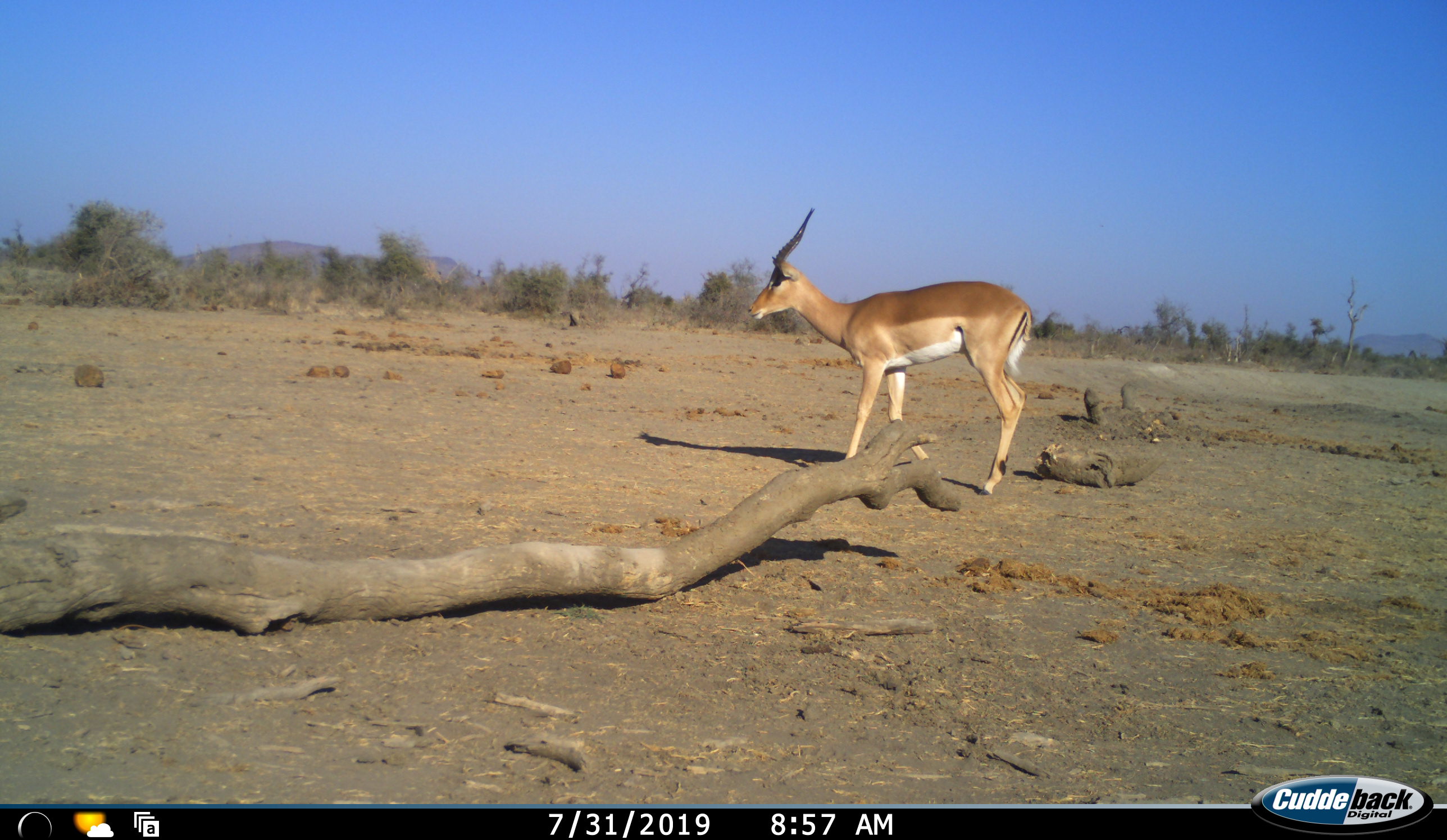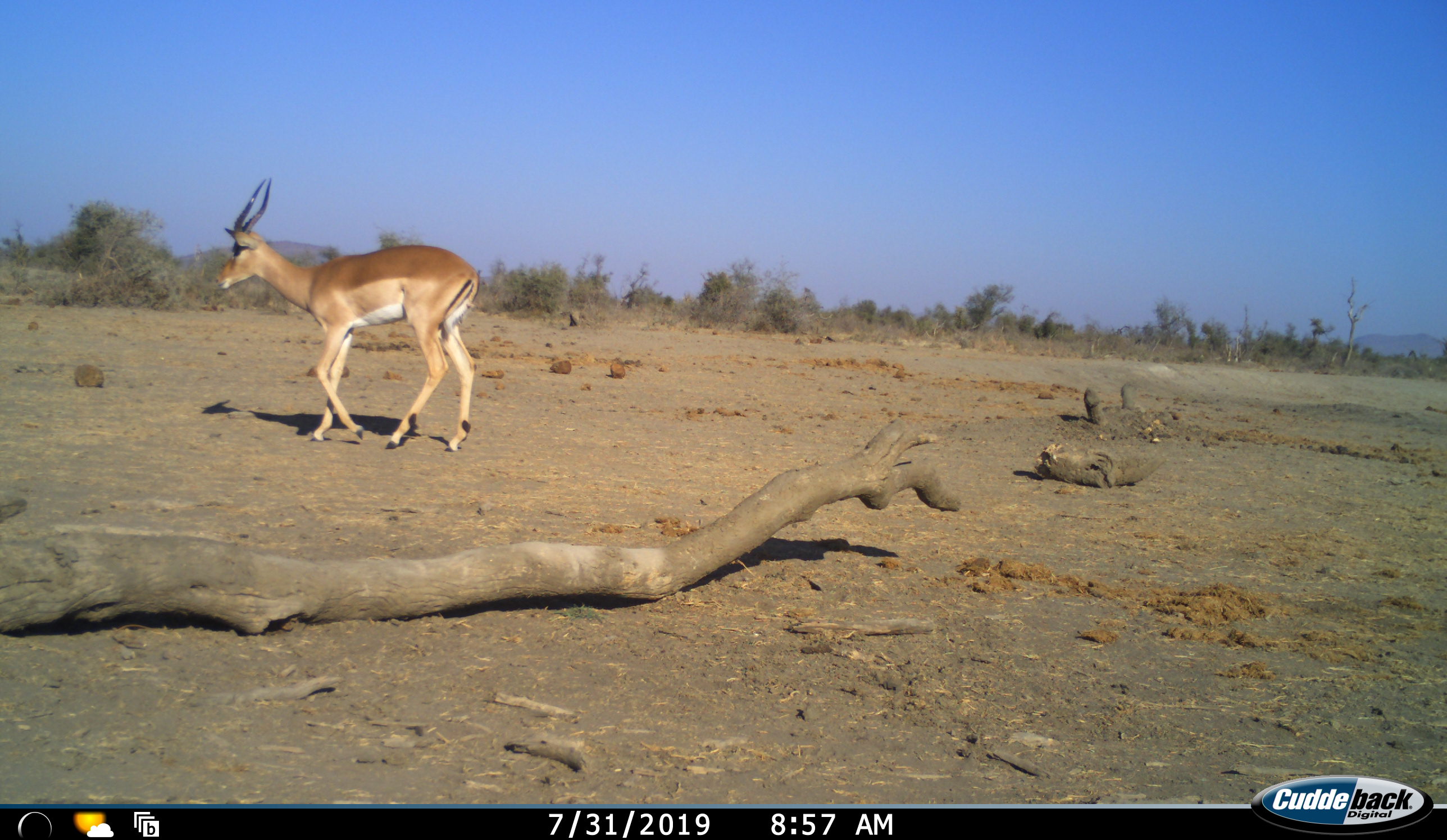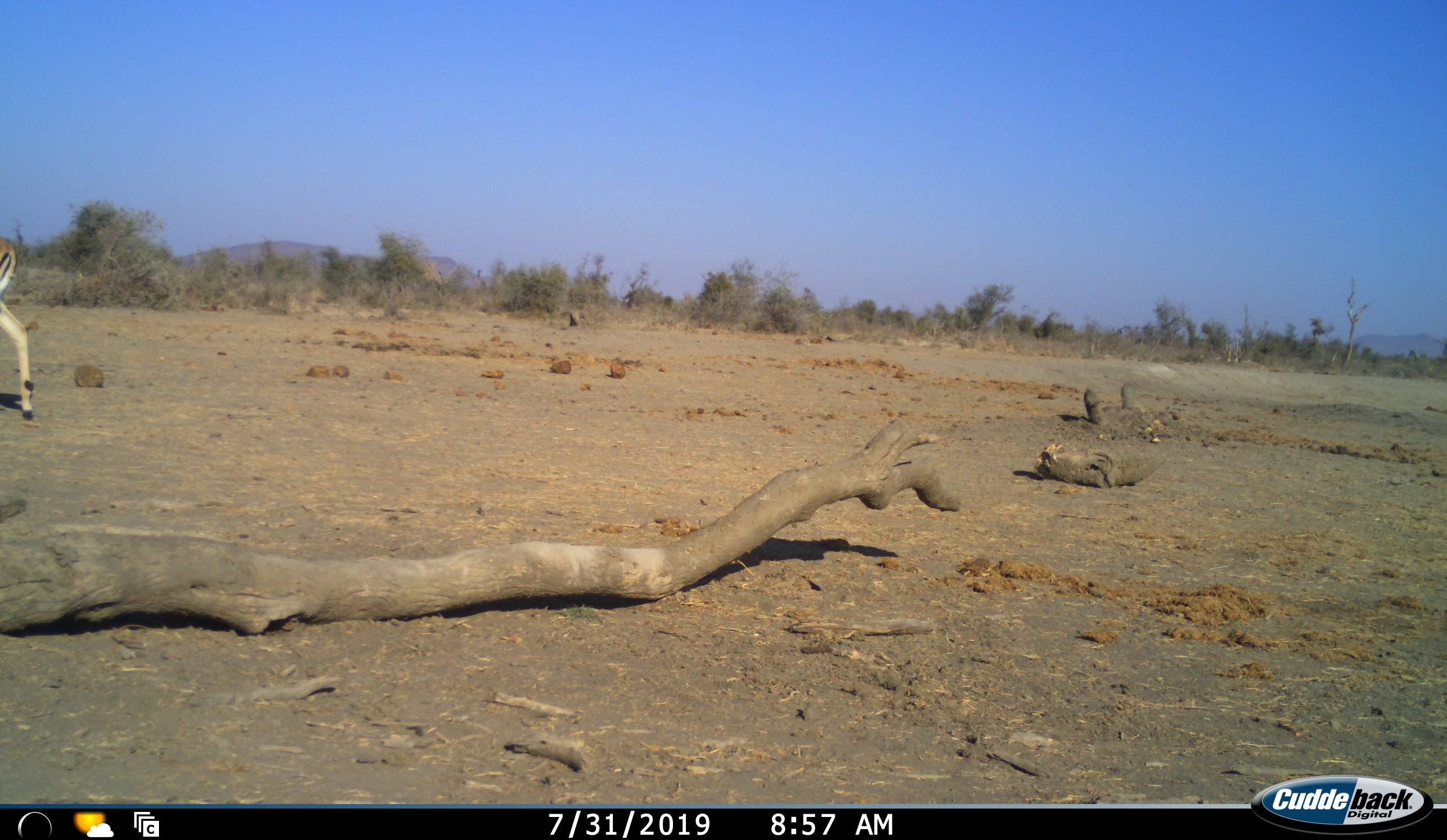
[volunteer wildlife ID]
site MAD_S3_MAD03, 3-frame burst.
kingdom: Animalia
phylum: Chordata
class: Mammalia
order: Artiodactyla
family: Bovidae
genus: Aepyceros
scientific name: Aepyceros melampus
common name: impala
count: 1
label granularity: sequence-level